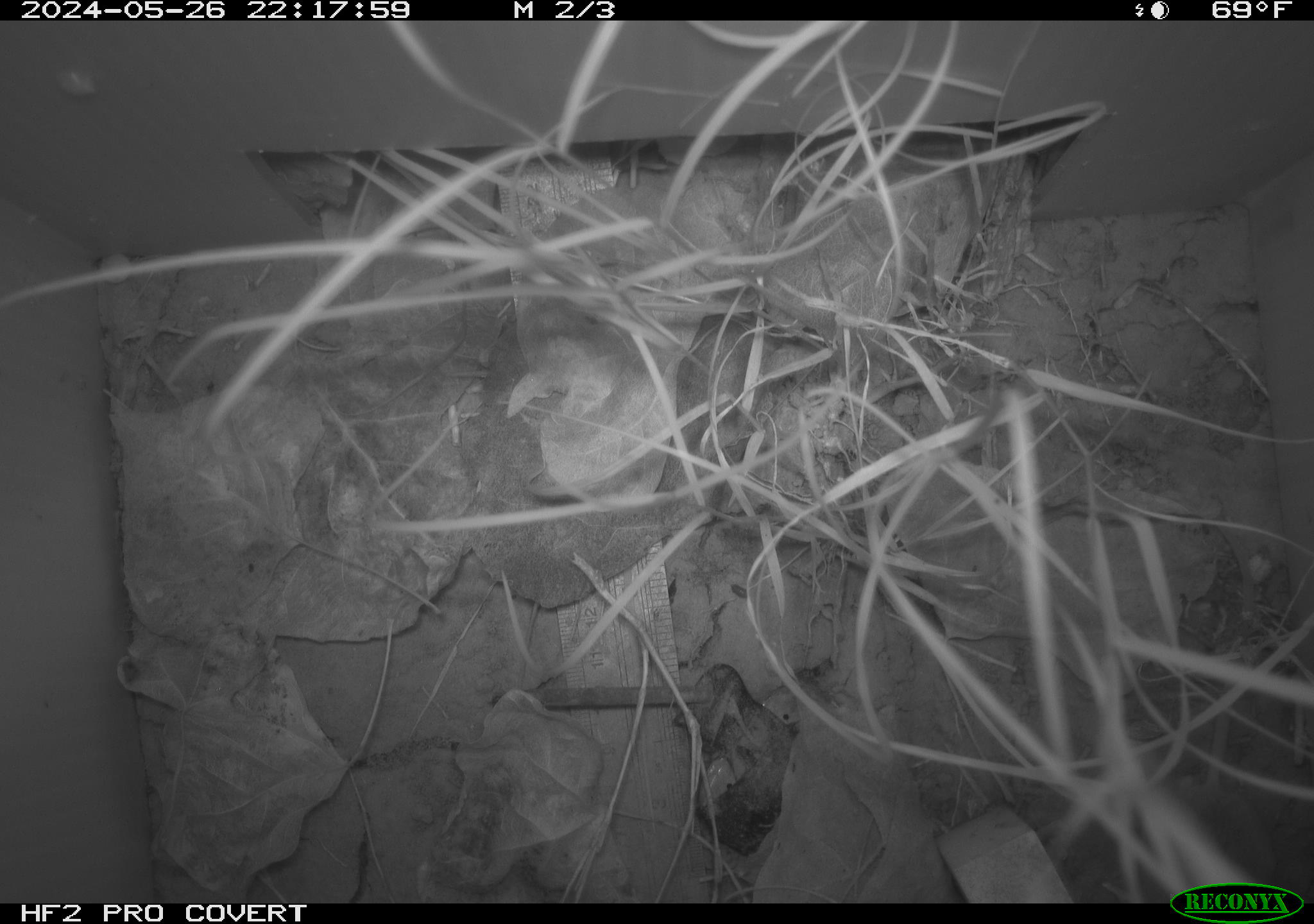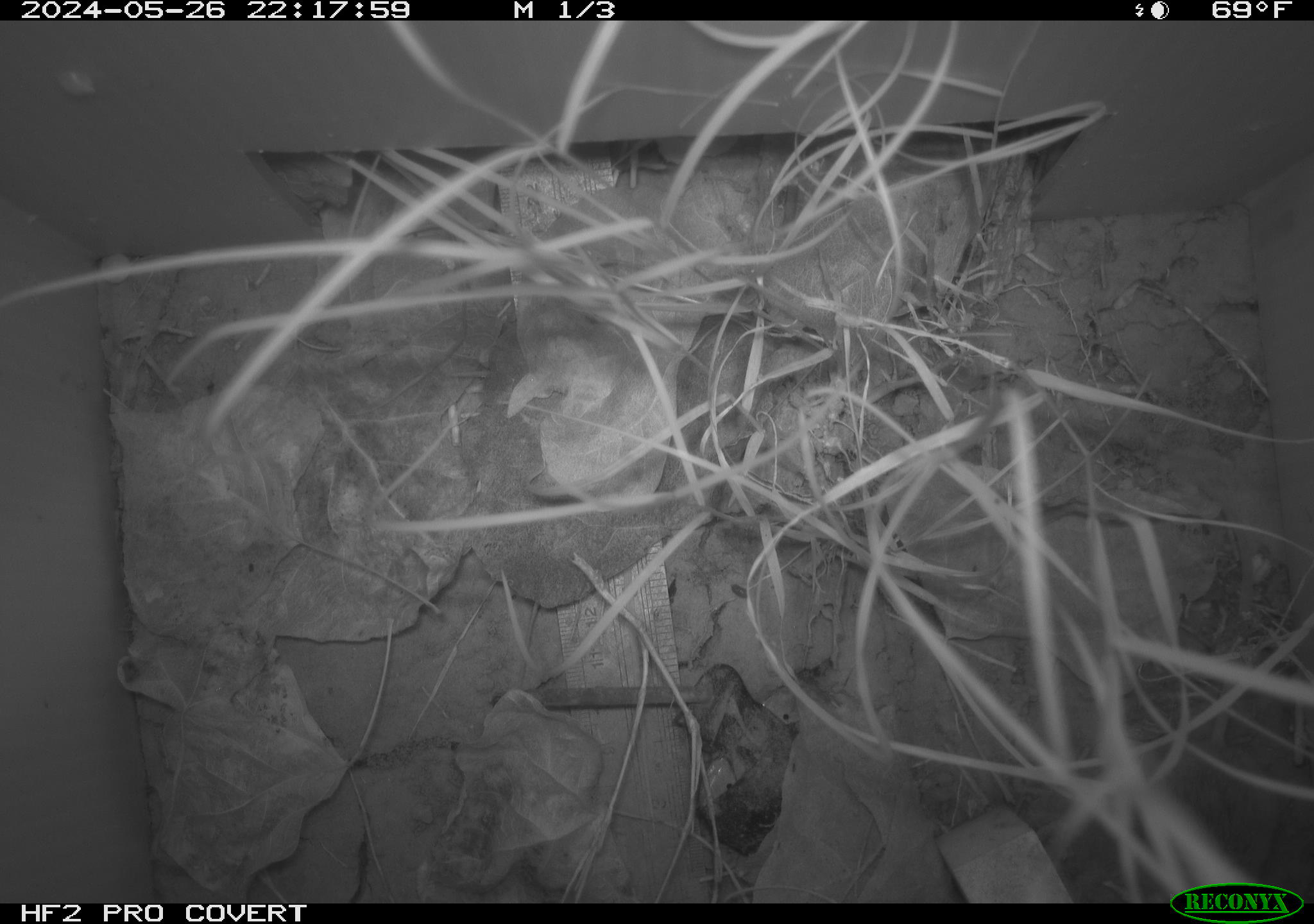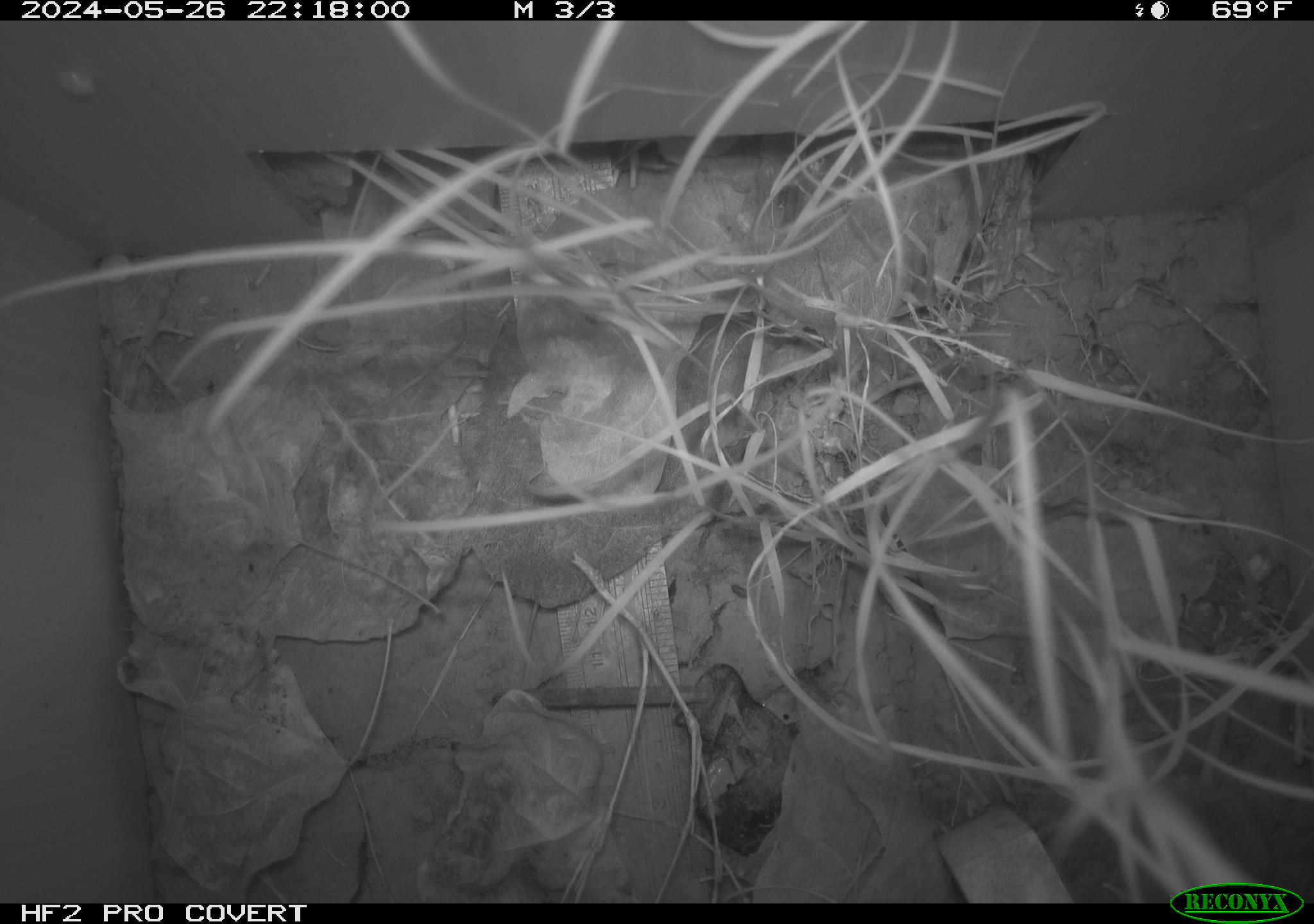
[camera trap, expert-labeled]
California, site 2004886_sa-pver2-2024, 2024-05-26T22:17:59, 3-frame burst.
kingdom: Animalia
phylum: Chordata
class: Mammalia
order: Rodentia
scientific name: Rodentia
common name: mouse species